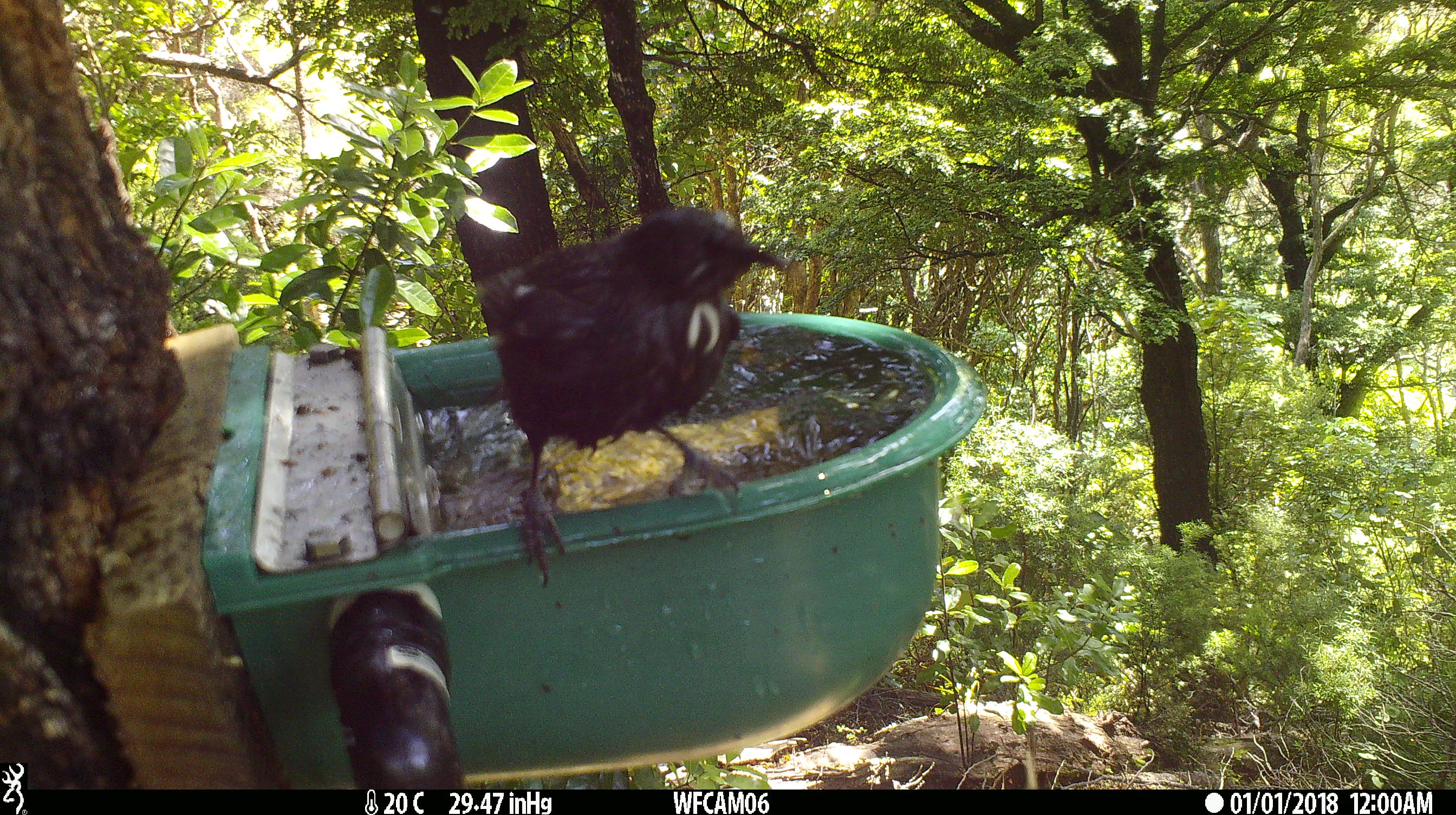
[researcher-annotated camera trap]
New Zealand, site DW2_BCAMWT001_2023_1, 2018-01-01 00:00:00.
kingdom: Animalia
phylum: Chordata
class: Aves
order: Passeriformes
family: Meliphagidae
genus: Prosthemadera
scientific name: Prosthemadera novaeseelandiae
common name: tui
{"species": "tui (Prosthemadera novaeseelandiae)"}